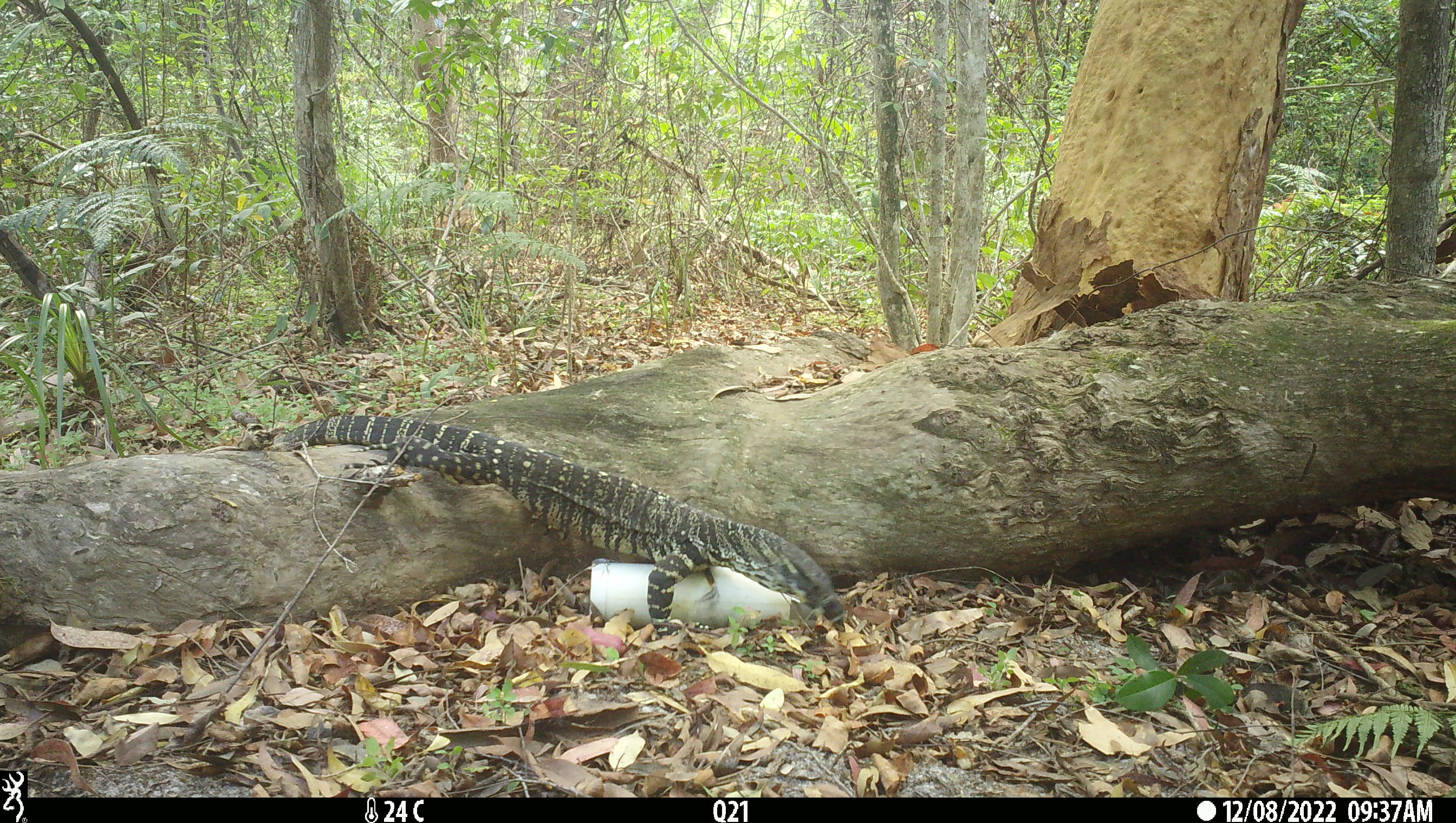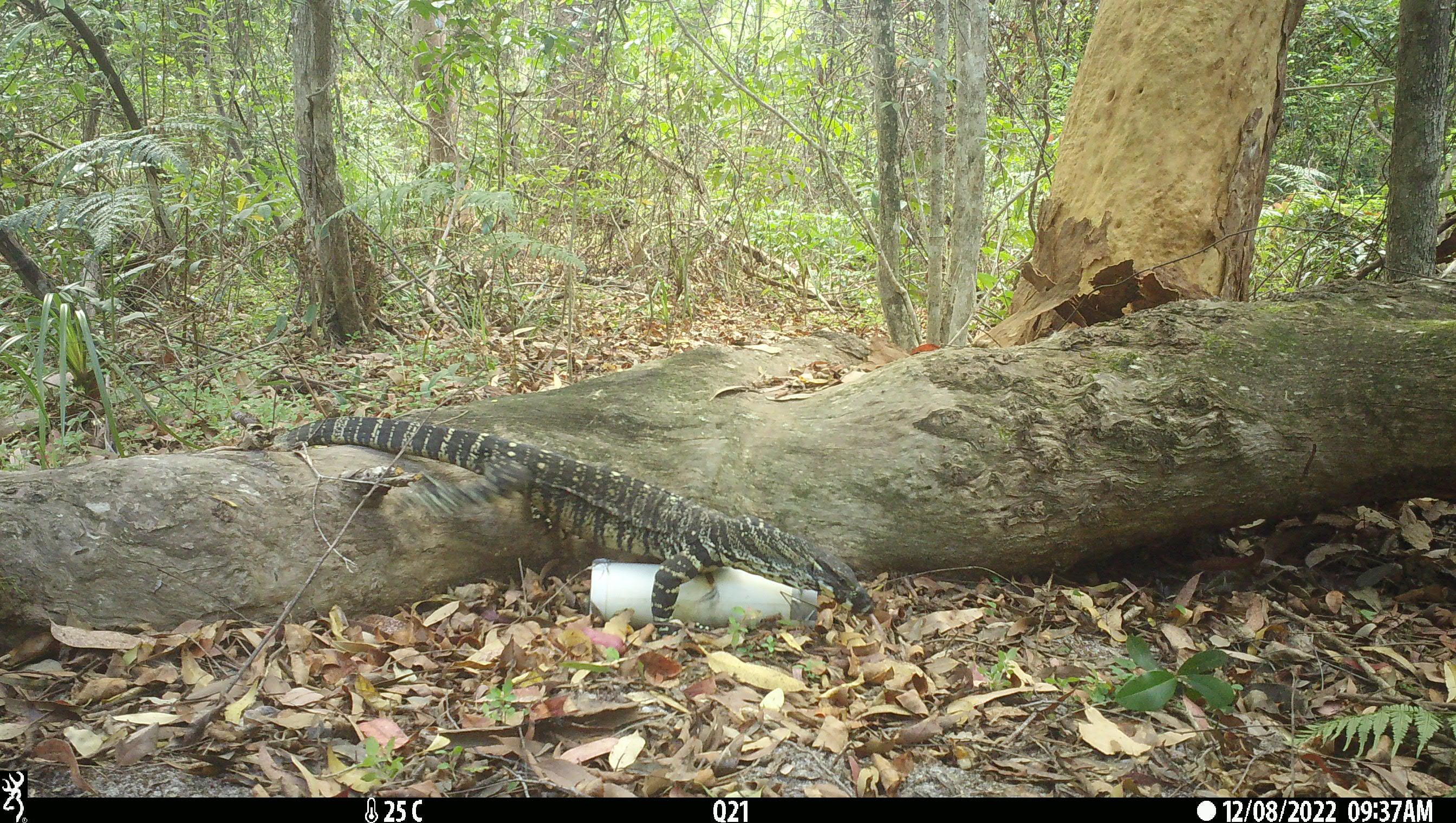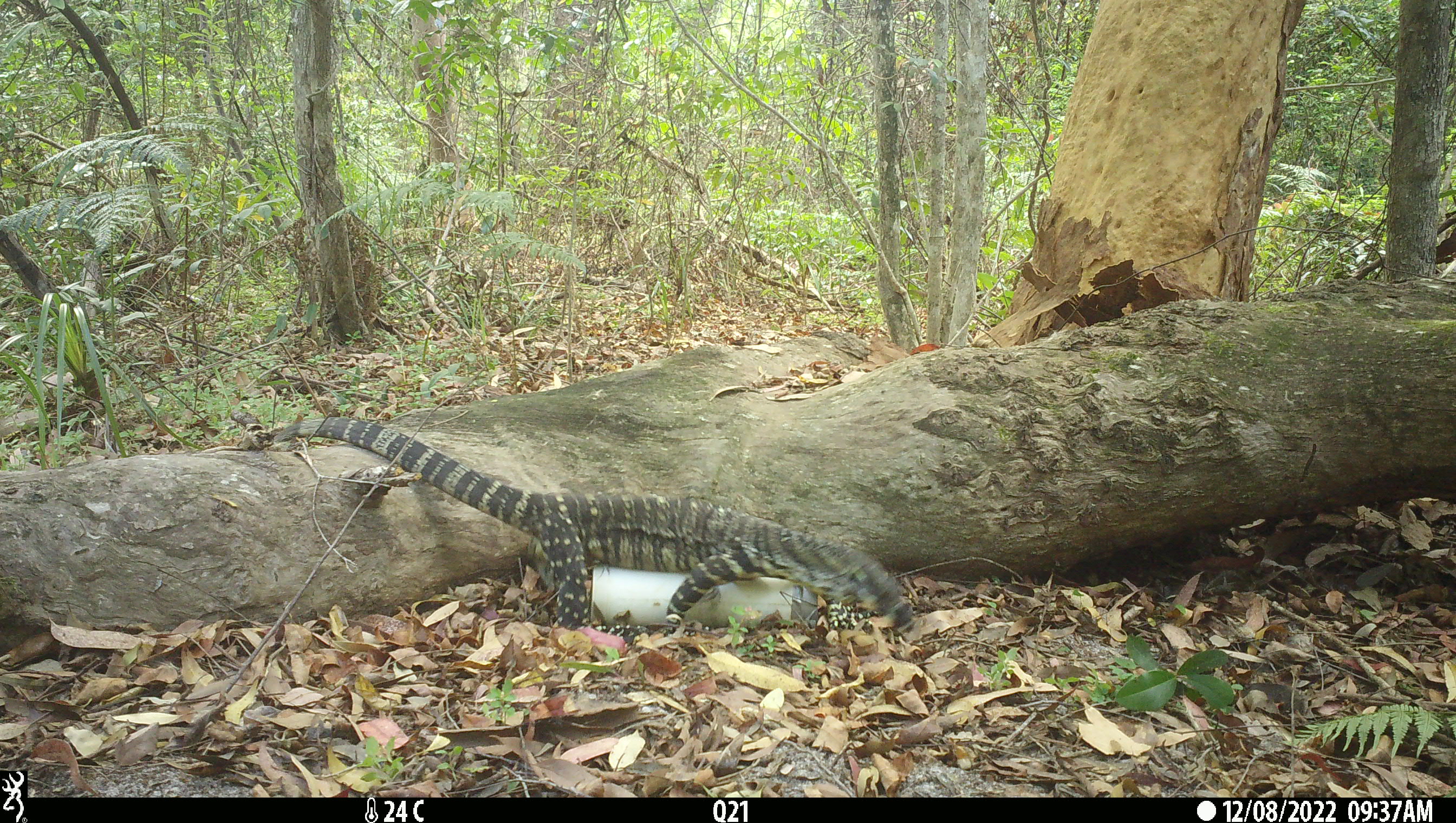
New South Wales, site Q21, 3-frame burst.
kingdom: Animalia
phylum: Chordata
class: Reptilia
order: Squamata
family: Varanidae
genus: Varanus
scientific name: Varanus varius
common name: lace monitor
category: goanna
Goanna (lace monitor) (Varanus varius).